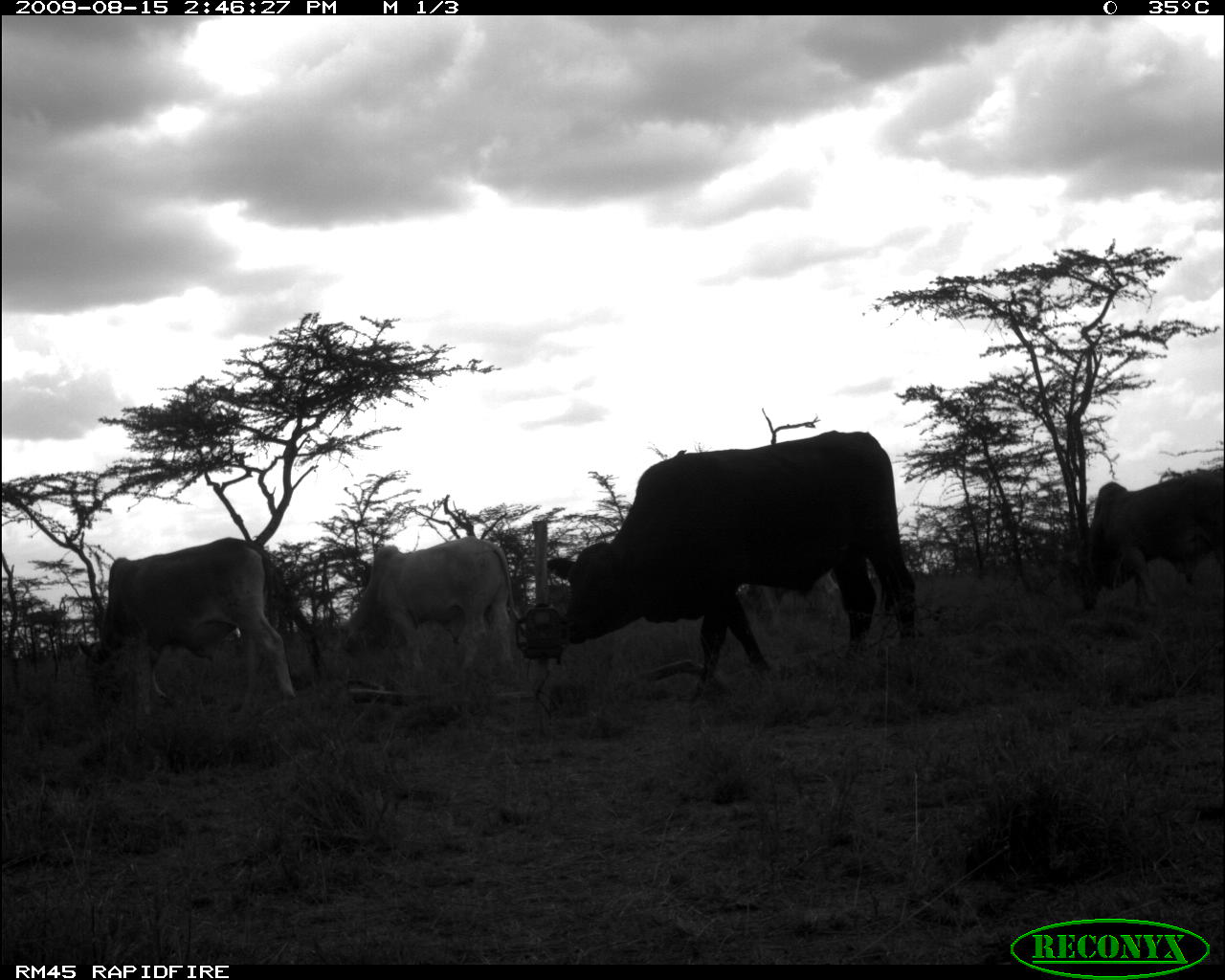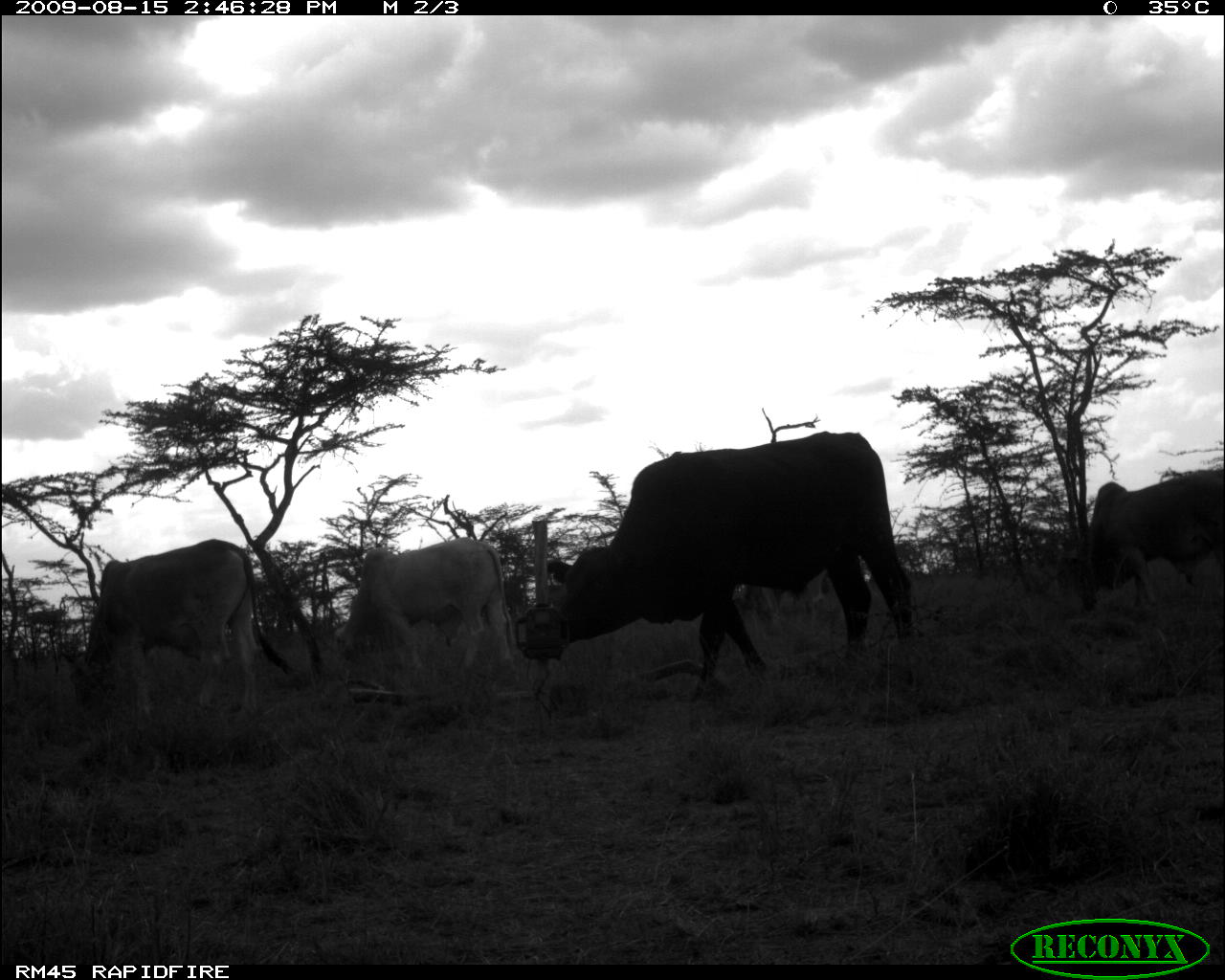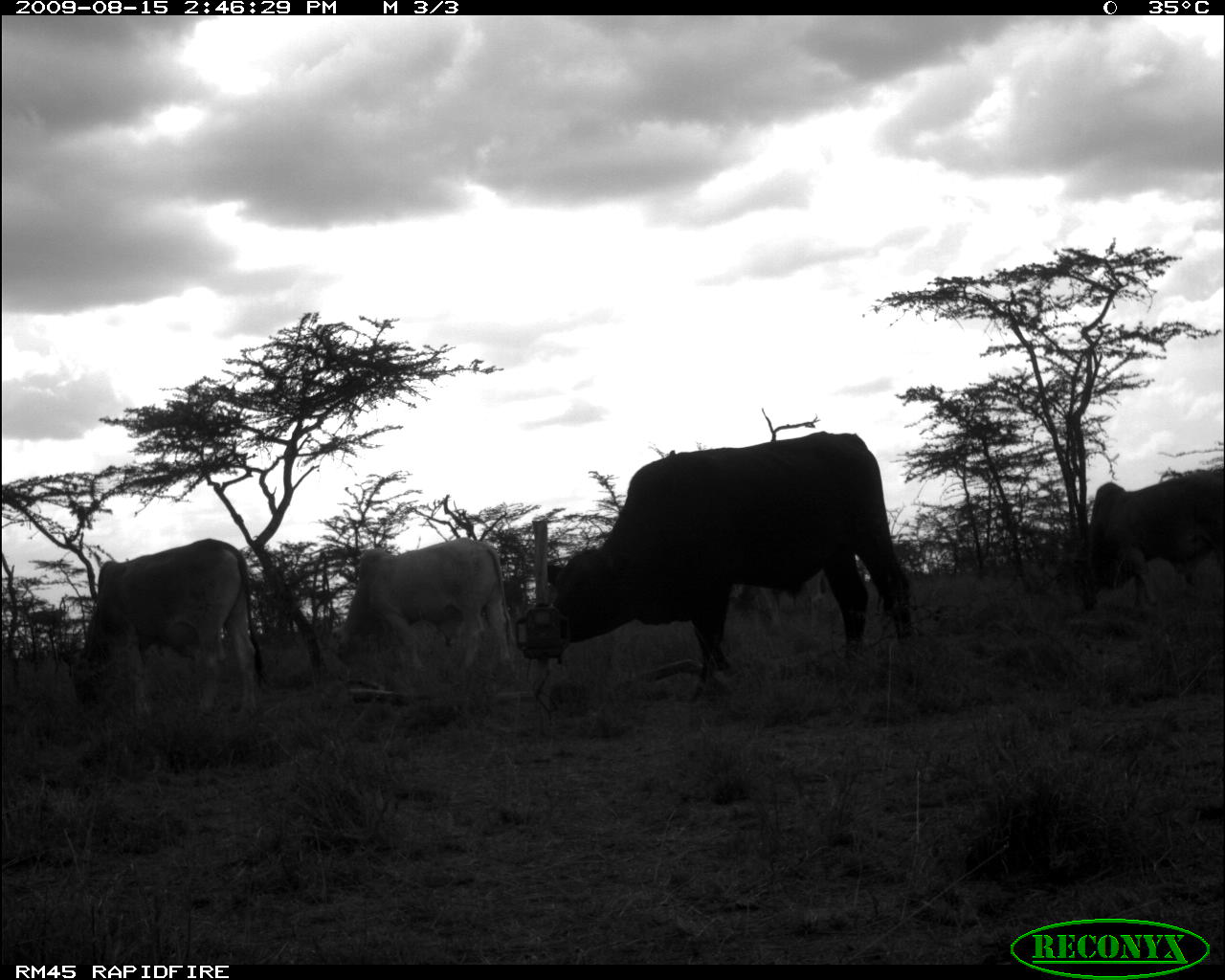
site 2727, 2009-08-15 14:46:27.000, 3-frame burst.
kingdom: Animalia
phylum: Chordata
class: Mammalia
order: Artiodactyla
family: Bovidae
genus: Bos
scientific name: Bos taurus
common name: domestic cattle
Bos taurus (domestic cattle), count 4.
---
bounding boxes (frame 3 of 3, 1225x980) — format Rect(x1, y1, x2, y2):
bos taurus: Rect(550, 429, 915, 701); Rect(59, 537, 268, 727); Rect(333, 536, 514, 678); Rect(1088, 469, 1223, 621)